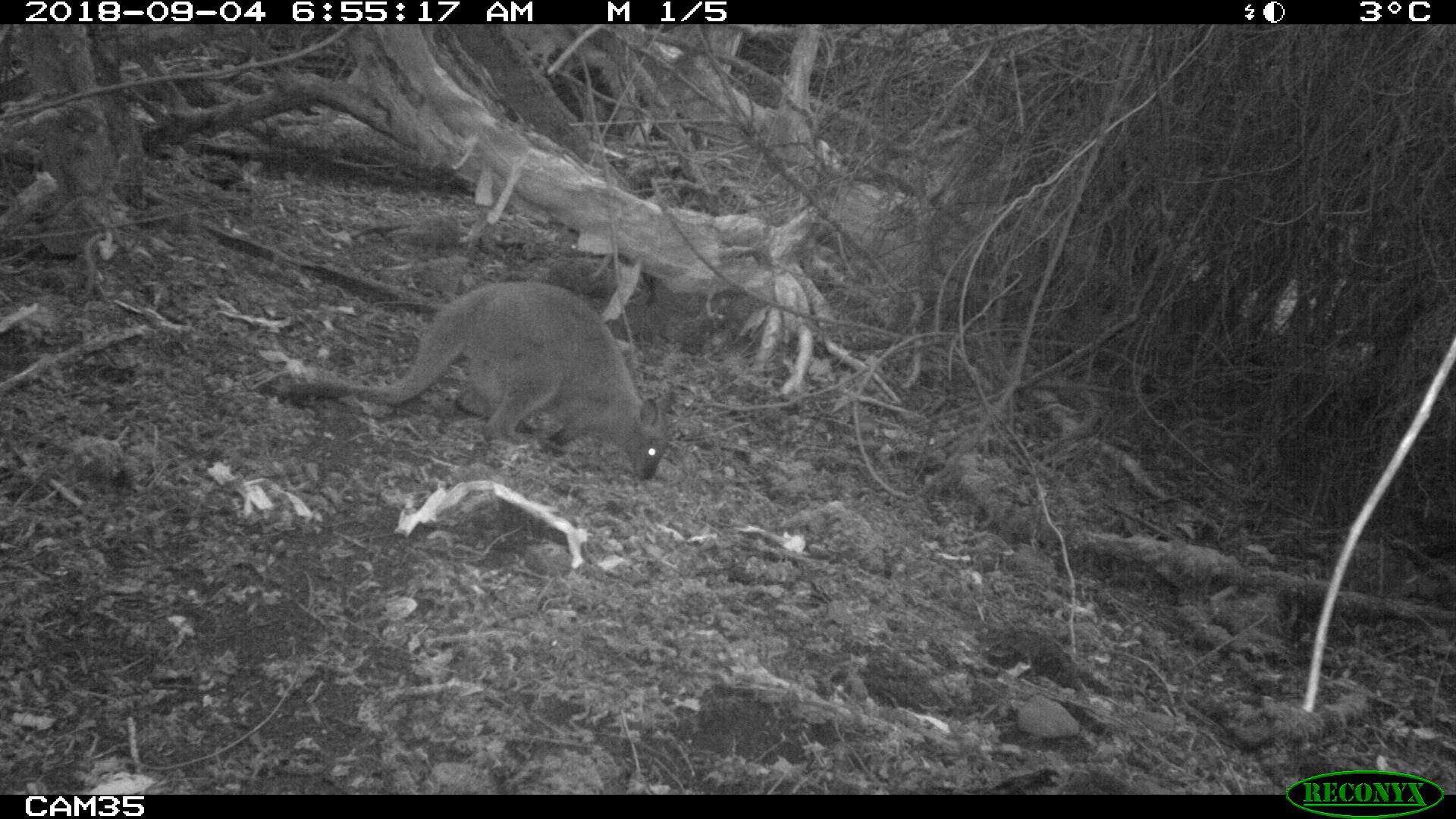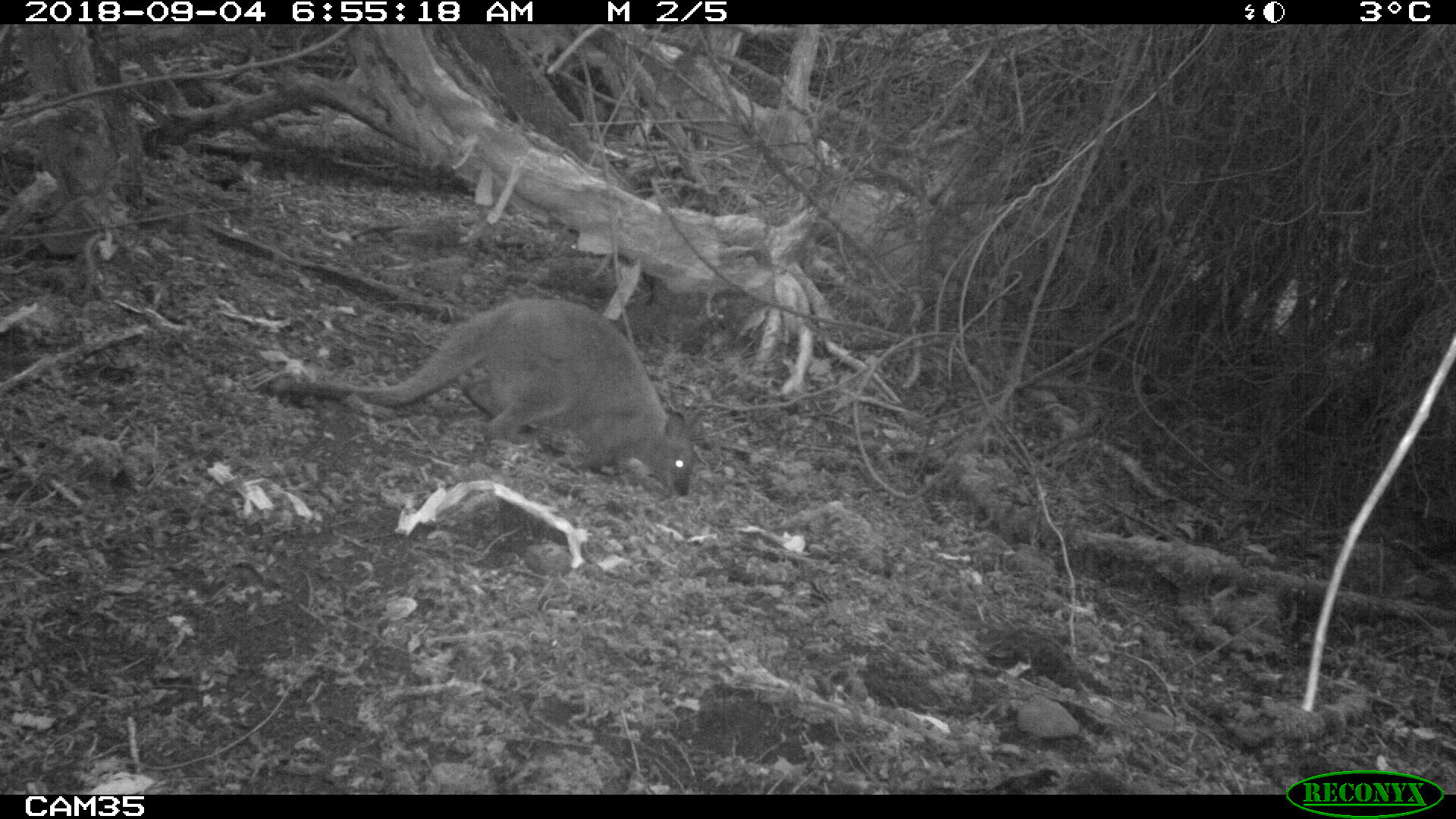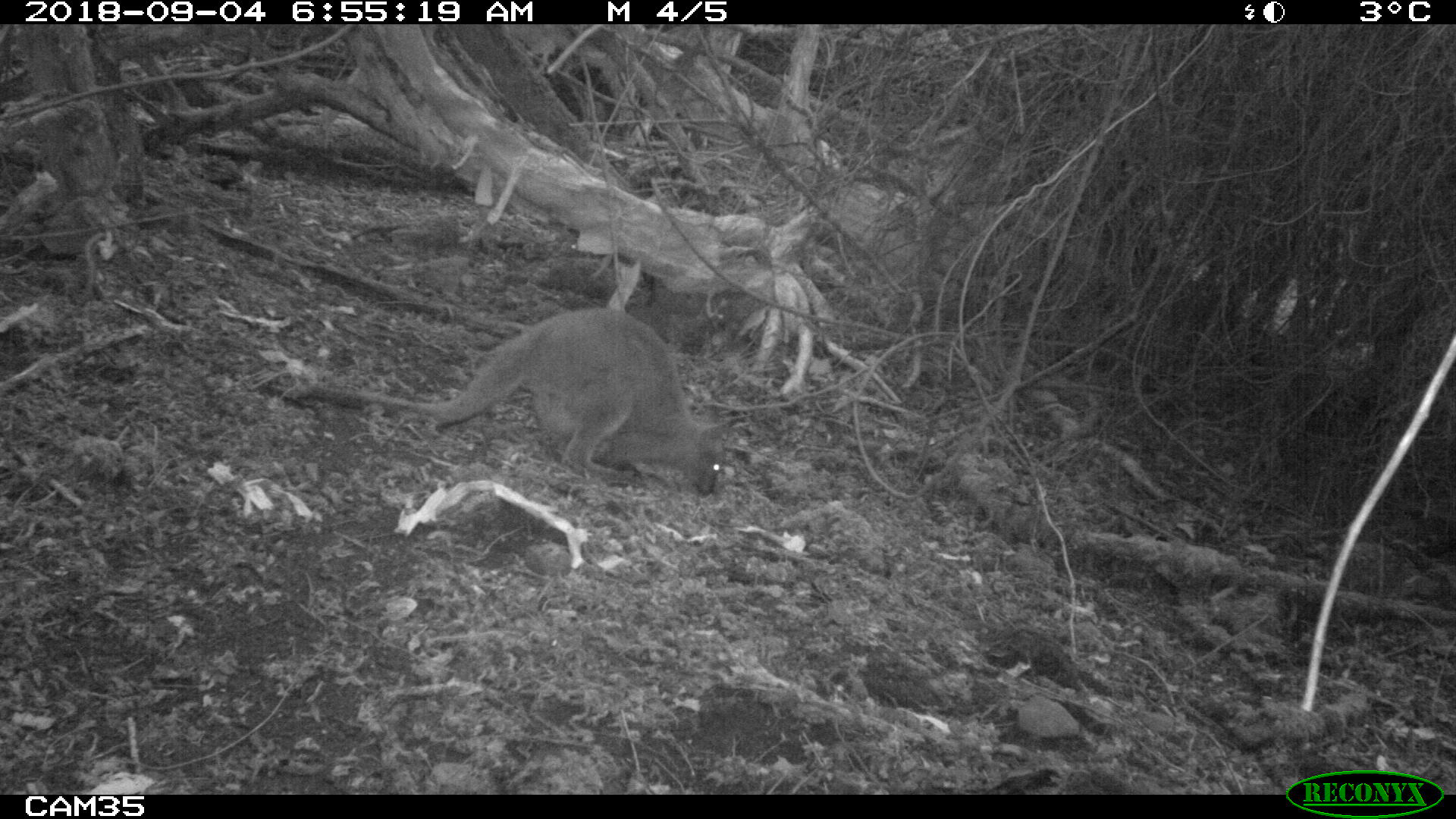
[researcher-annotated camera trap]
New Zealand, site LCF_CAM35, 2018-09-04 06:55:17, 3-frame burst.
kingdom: Animalia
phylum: Chordata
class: Mammalia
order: Diprotodontia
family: Macropodidae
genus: Notamacropus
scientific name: Notamacropus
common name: wallaby